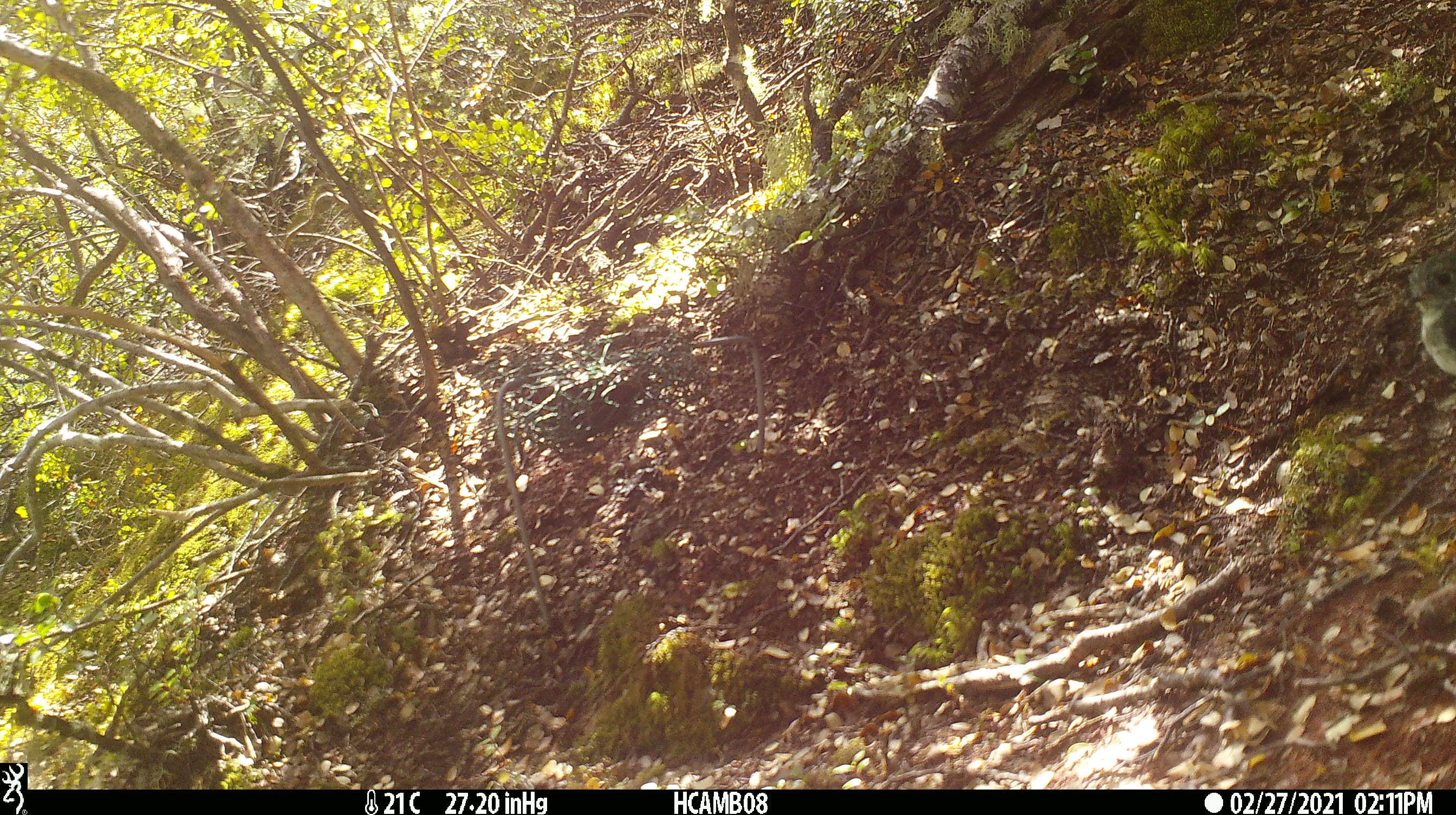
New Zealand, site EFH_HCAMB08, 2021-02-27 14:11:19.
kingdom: Animalia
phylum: Chordata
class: Aves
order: Passeriformes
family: Petroicidae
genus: Petroica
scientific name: Petroica macrocephala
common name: tomtit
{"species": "tomtit (Petroica macrocephala)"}